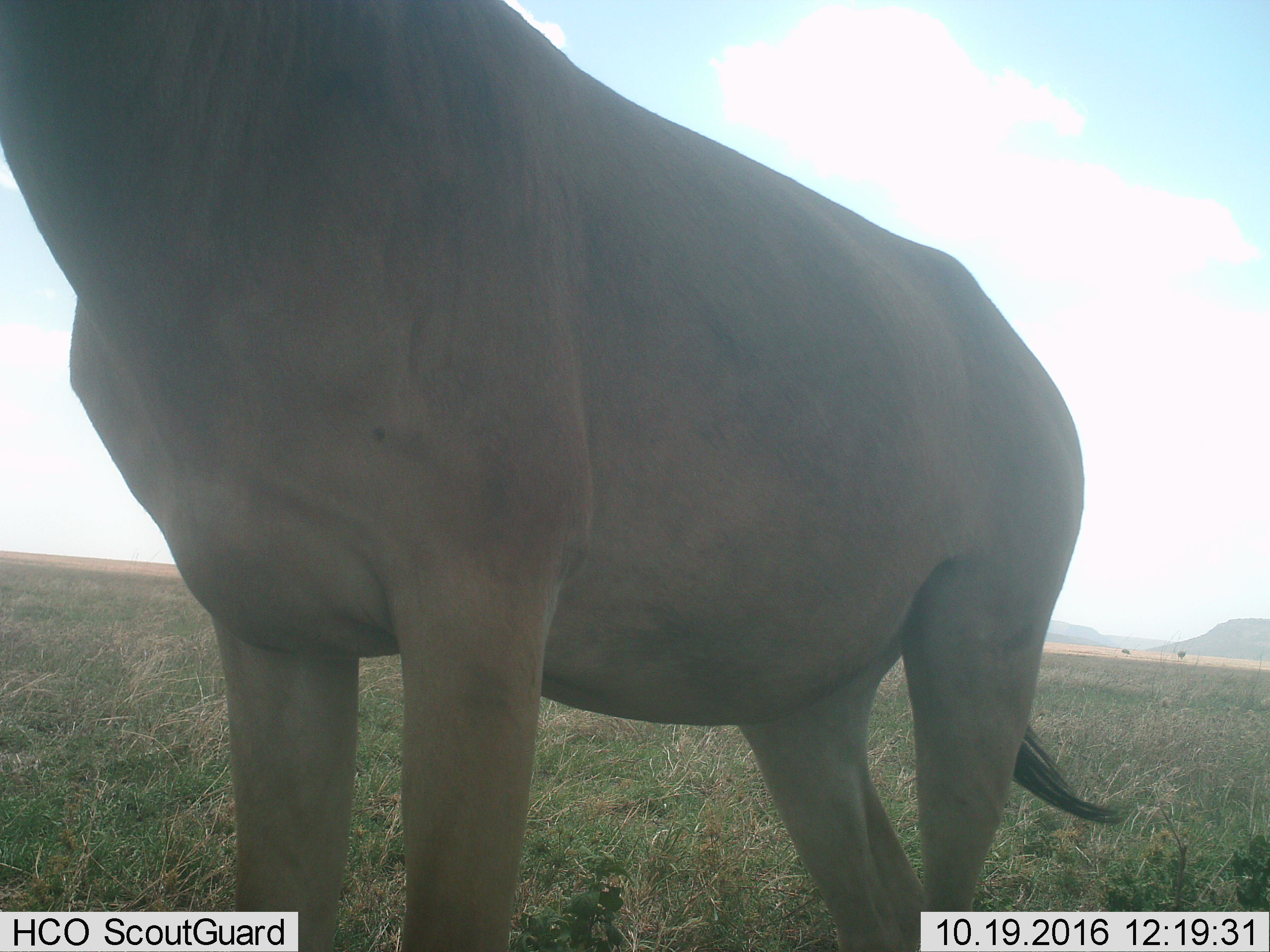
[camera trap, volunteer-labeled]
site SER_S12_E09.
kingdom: Animalia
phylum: Chordata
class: Mammalia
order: Artiodactyla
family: Bovidae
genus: Alcelaphus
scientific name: Alcelaphus buselaphus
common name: hartebeest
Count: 1.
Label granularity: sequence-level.